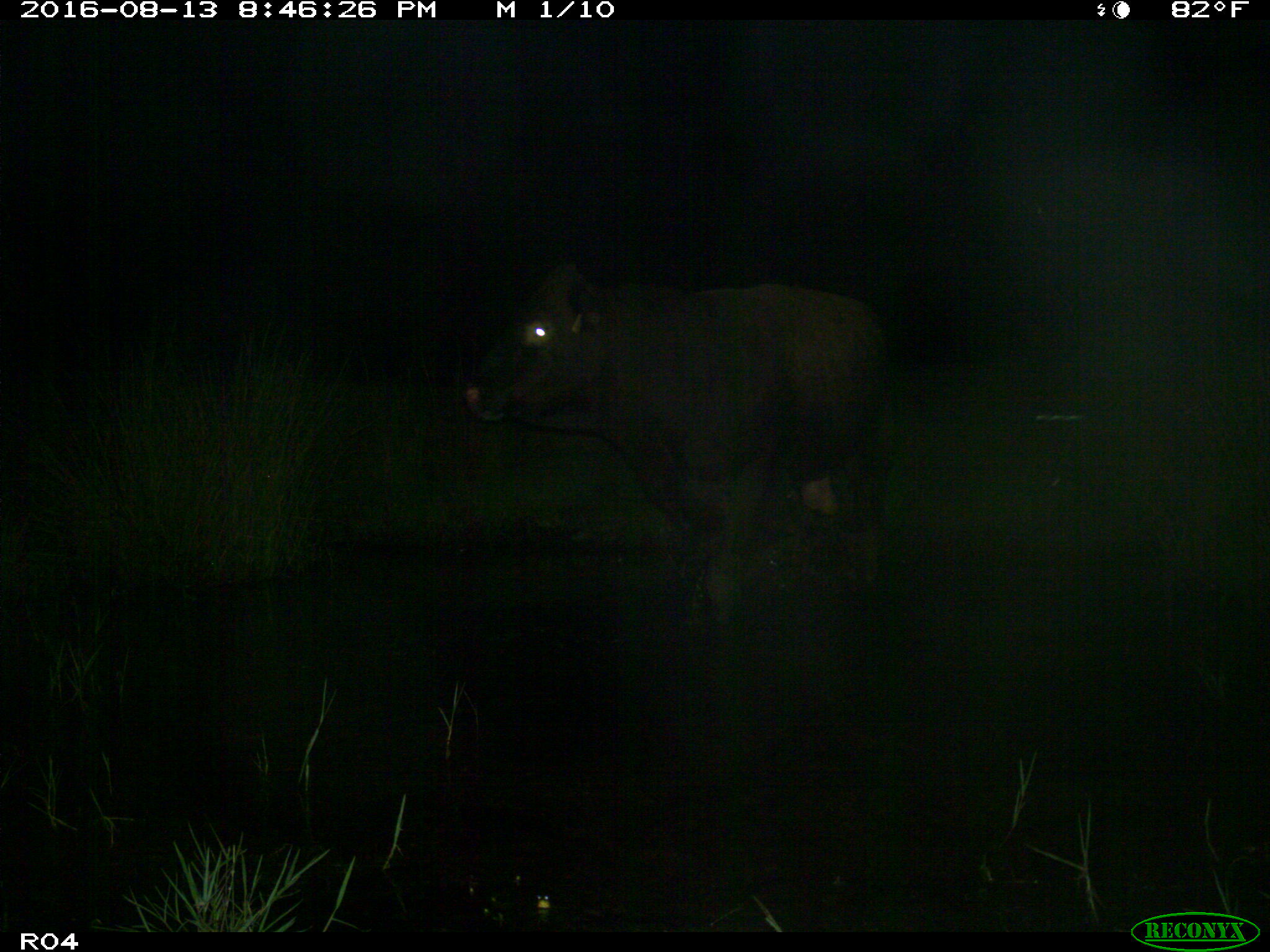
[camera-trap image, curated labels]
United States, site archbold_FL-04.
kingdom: Animalia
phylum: Chordata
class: Mammalia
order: Artiodactyla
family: Bovidae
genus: Bos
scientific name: Bos taurus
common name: domestic cow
Bos taurus (domestic cow).